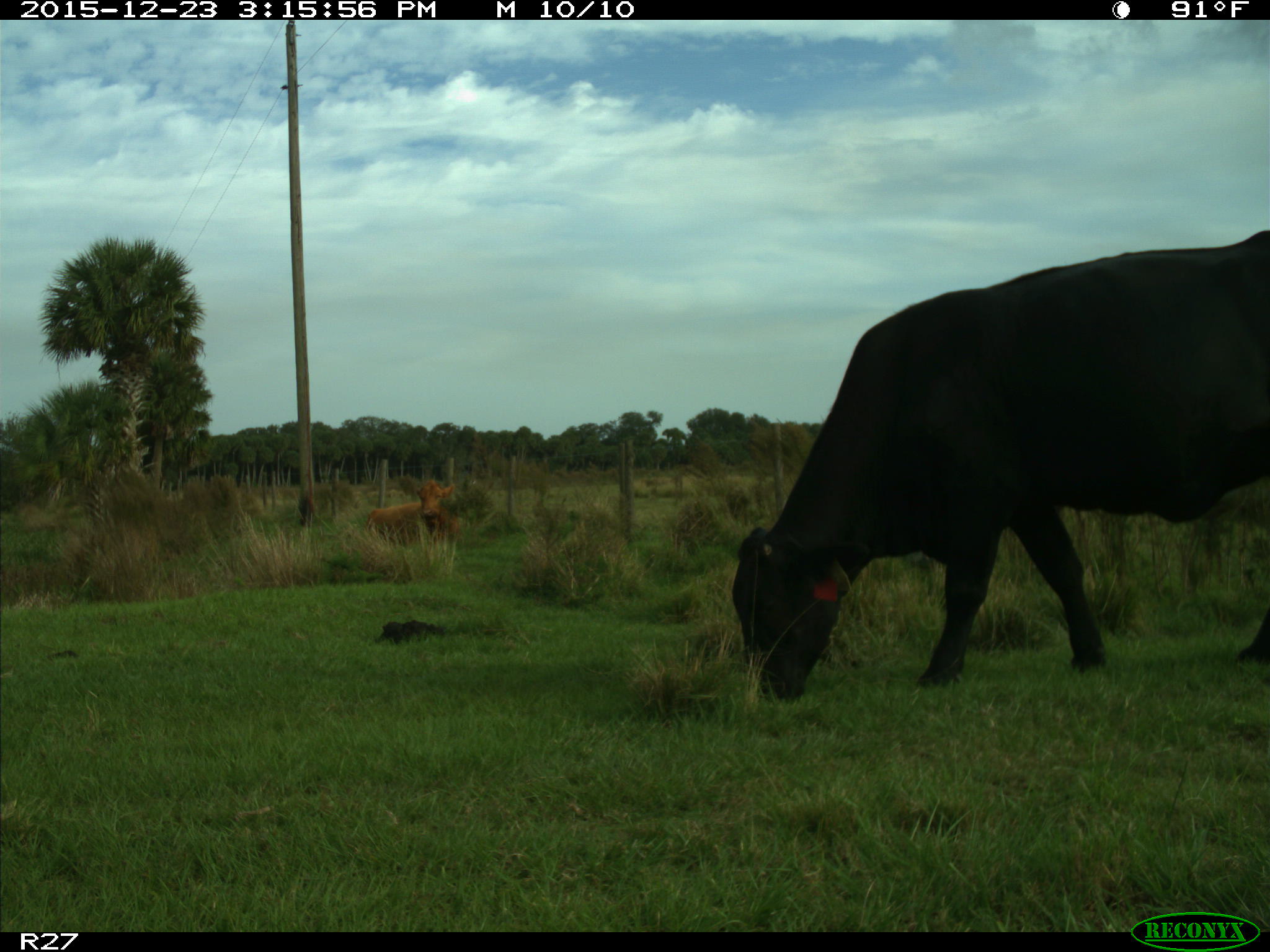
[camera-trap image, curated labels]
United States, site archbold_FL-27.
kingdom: Animalia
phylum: Chordata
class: Mammalia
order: Artiodactyla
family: Bovidae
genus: Bos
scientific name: Bos taurus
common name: domestic cow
Bos taurus (domestic cow).